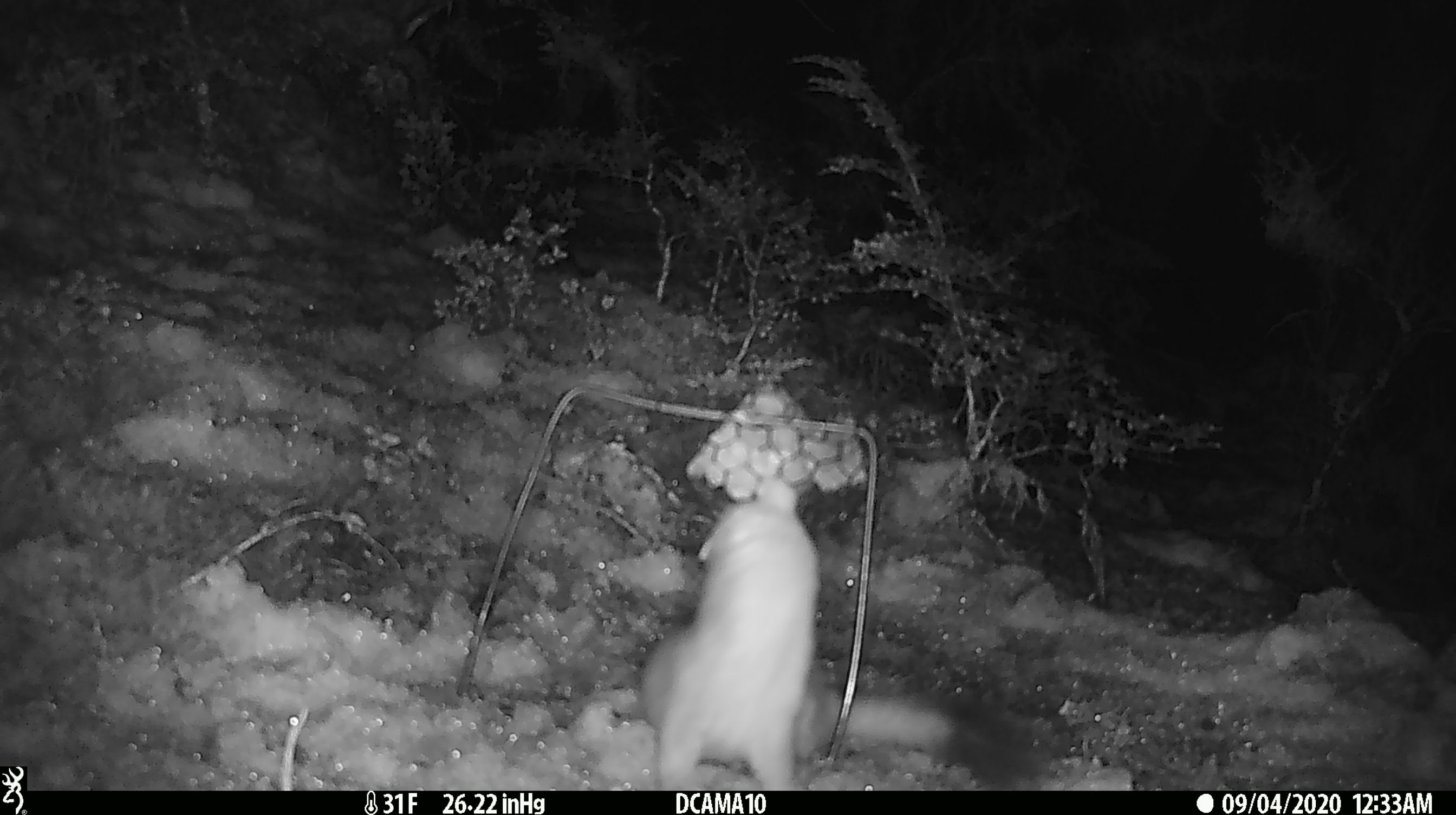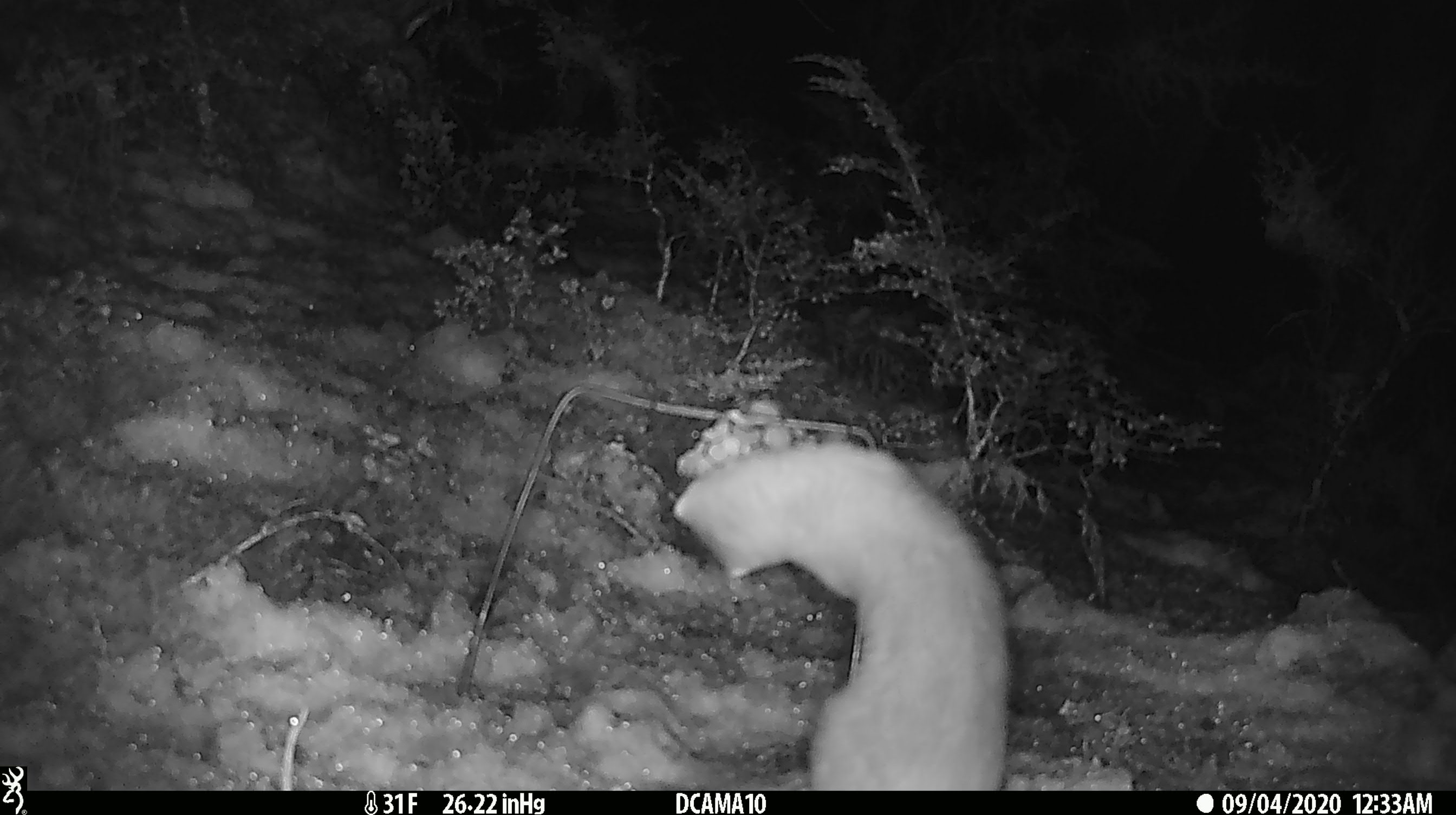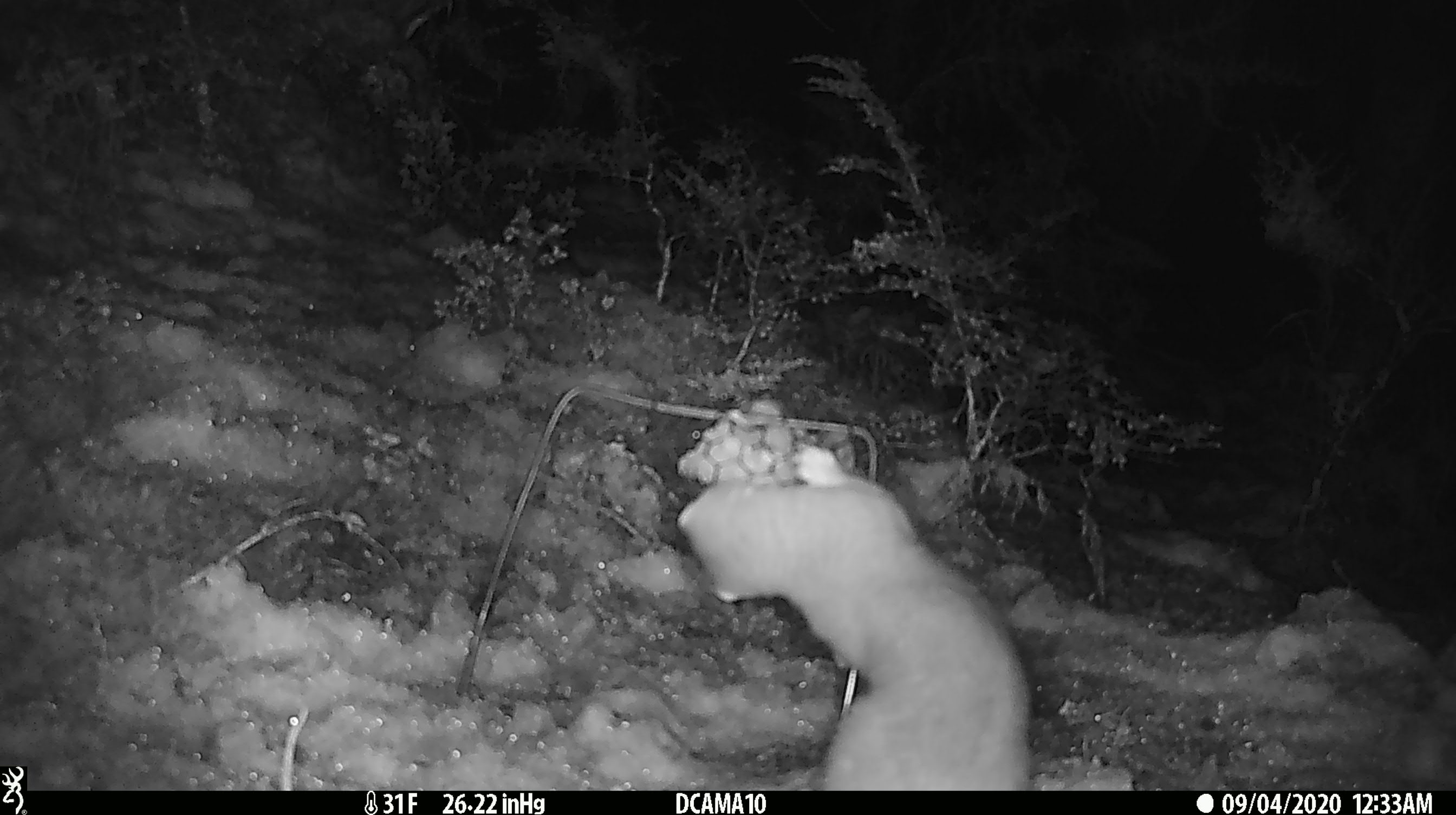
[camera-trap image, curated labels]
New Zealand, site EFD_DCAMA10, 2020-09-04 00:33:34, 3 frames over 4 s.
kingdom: Animalia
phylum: Chordata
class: Mammalia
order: Carnivora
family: Mustelidae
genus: Mustela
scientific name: Mustela erminea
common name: stoat